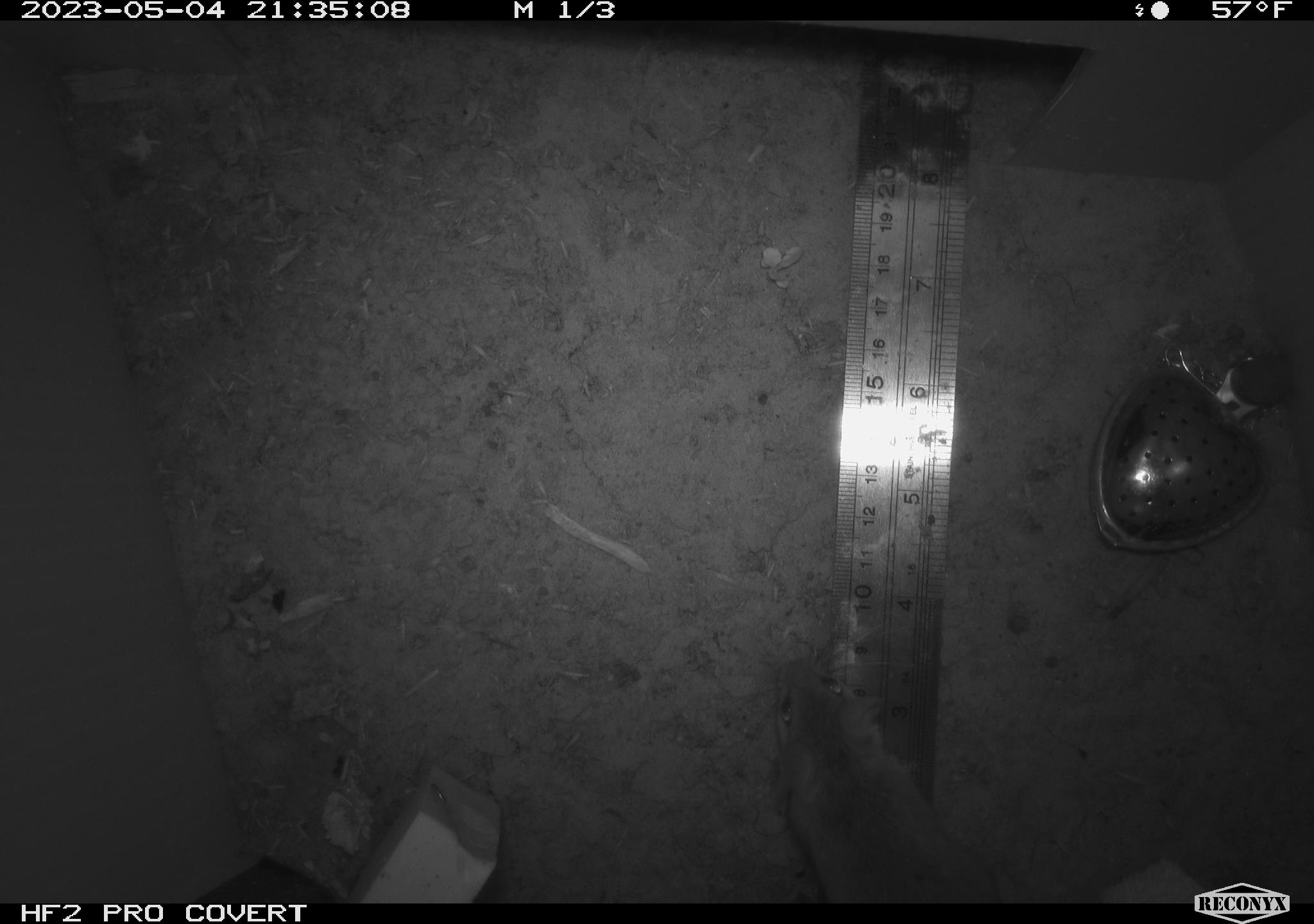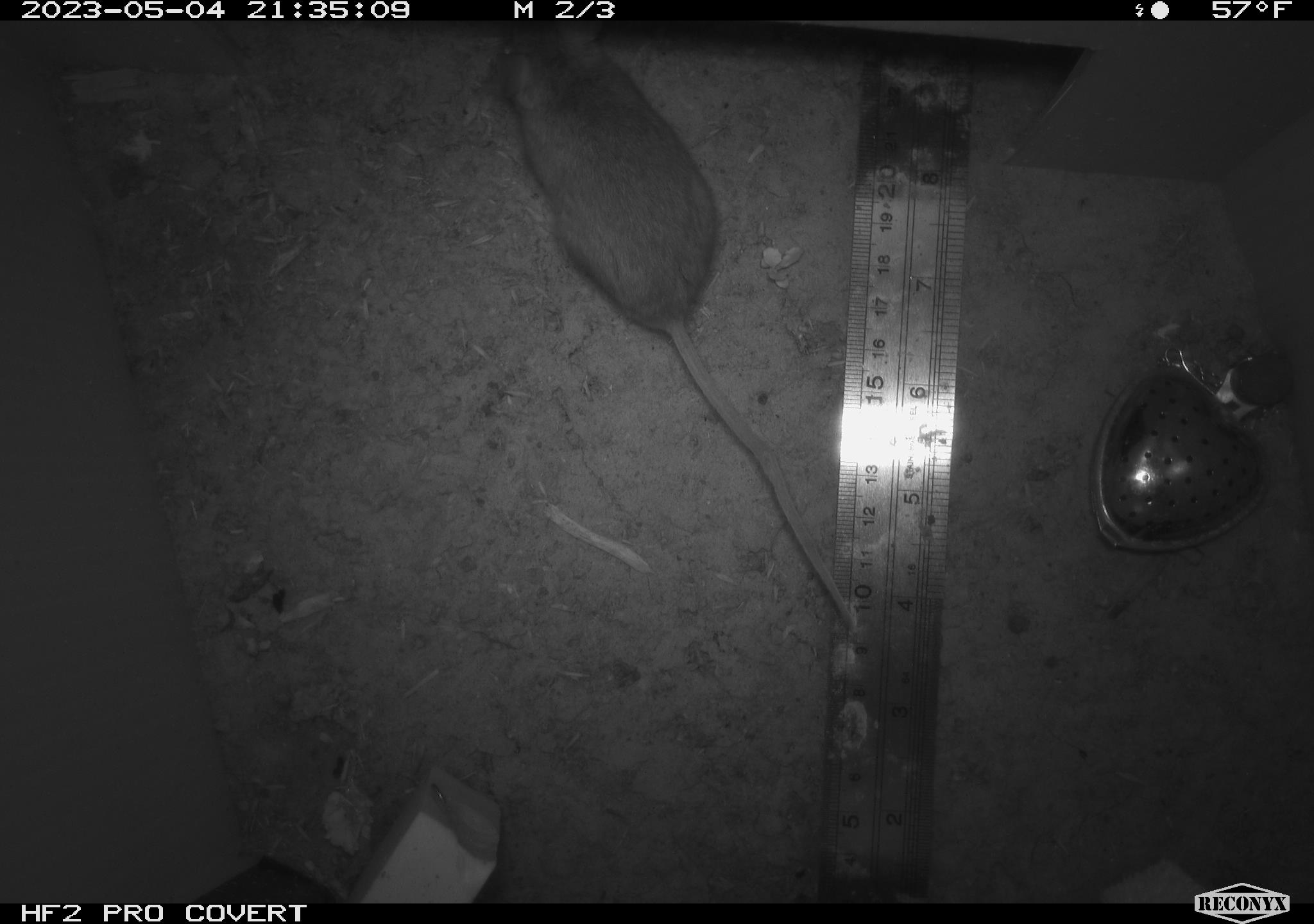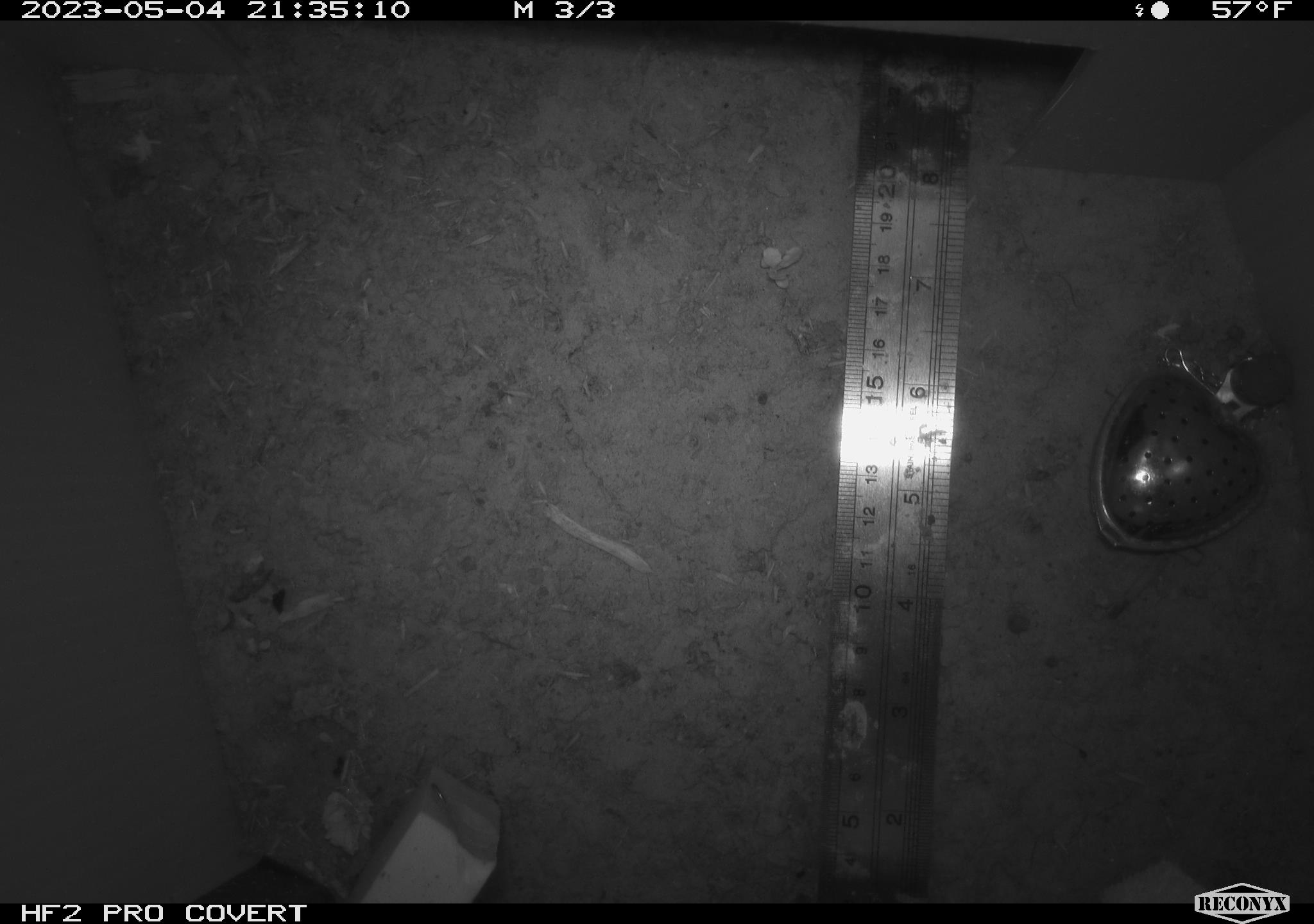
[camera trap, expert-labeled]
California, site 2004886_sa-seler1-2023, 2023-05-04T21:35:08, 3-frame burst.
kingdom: Animalia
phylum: Chordata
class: Mammalia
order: Rodentia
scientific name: Rodentia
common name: mouse species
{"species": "mouse species (Rodentia)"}